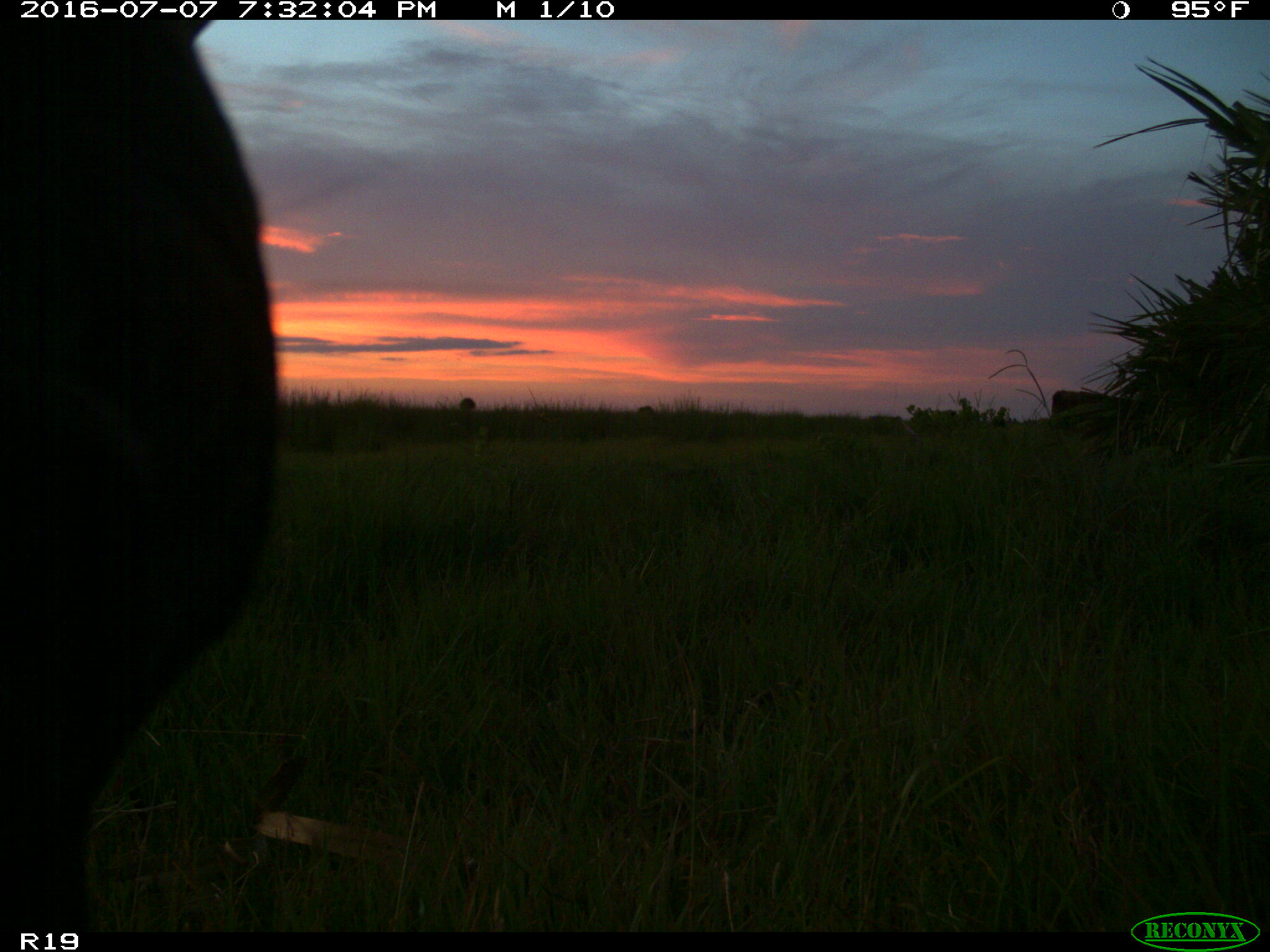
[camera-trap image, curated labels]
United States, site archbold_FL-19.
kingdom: Animalia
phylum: Chordata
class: Mammalia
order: Artiodactyla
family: Bovidae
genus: Bos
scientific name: Bos taurus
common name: domestic cow